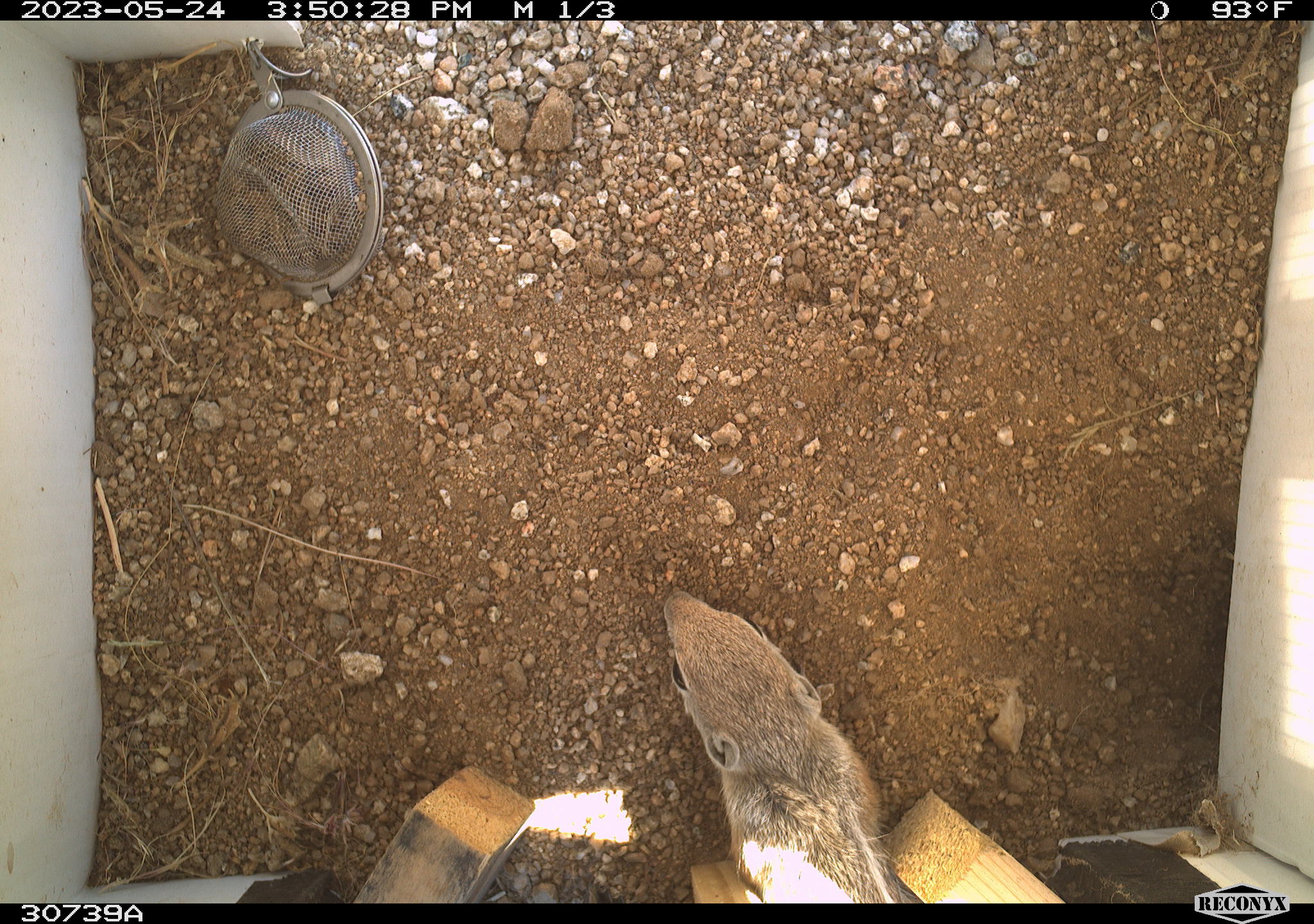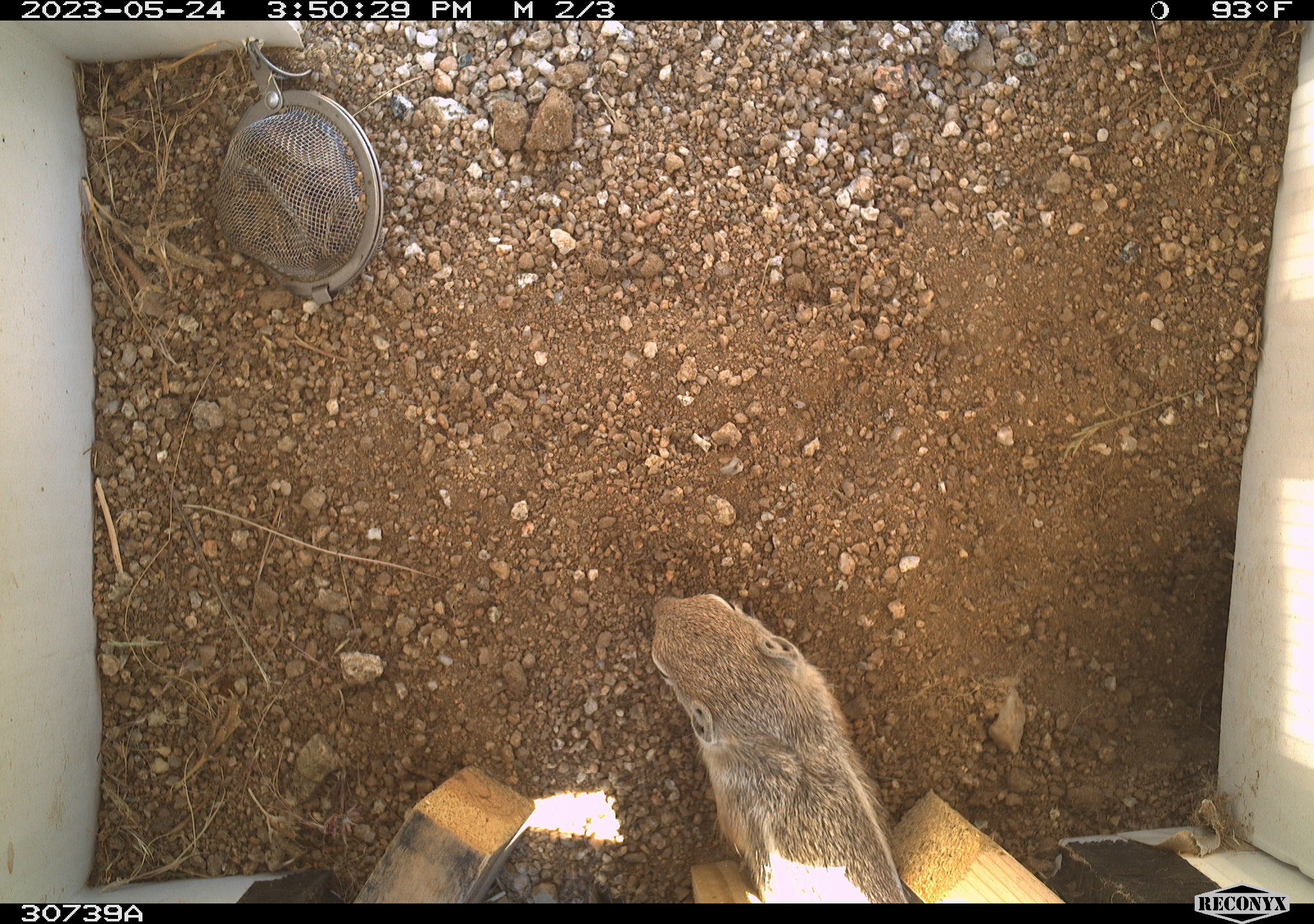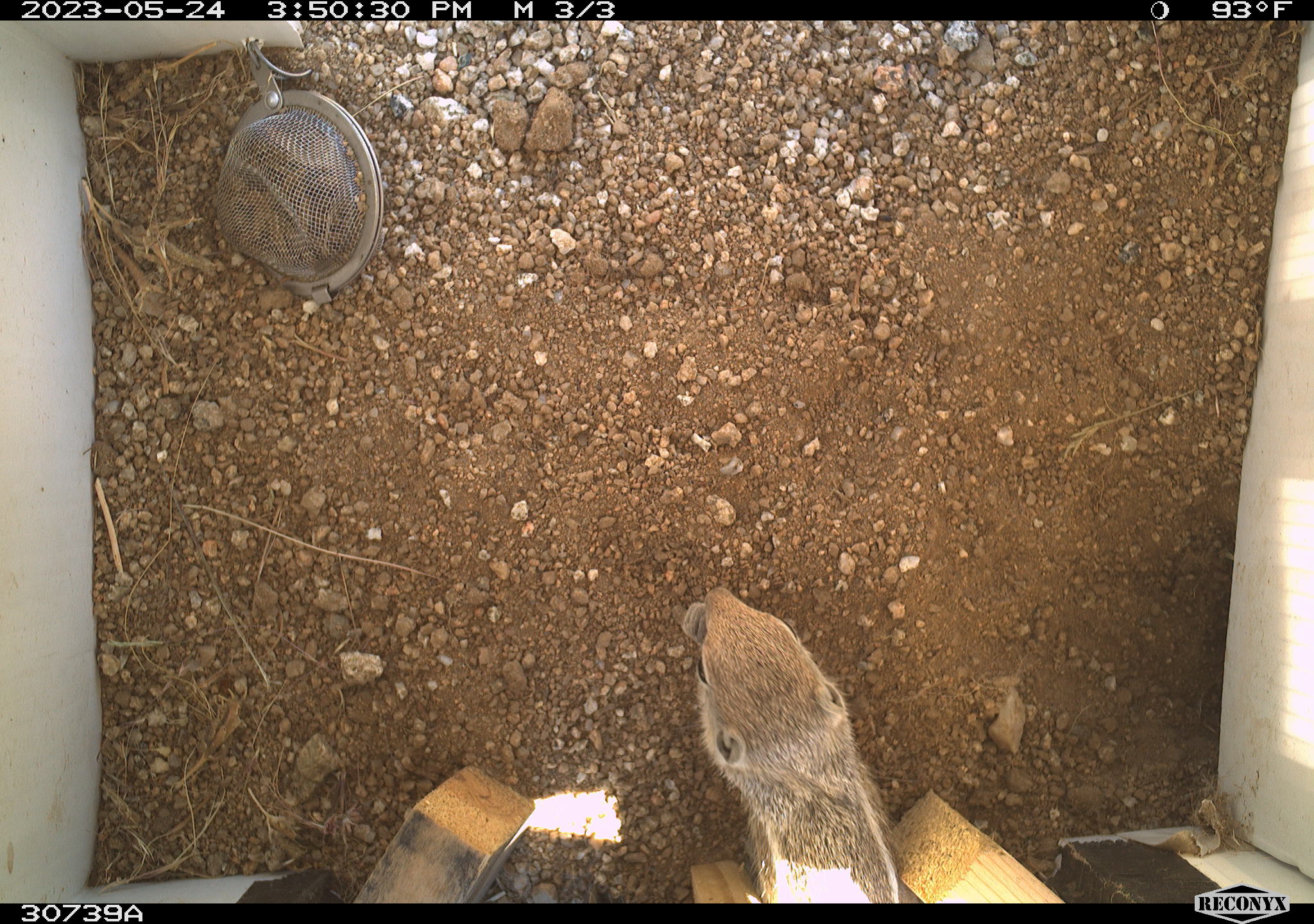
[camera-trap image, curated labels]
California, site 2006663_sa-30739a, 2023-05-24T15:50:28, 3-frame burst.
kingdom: Animalia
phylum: Chordata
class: Mammalia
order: Rodentia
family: Sciuridae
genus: Ammospermophilus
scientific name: Ammospermophilus leucurus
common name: white-tailed antelope squirrel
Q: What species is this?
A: White-tailed antelope squirrel (Ammospermophilus leucurus).